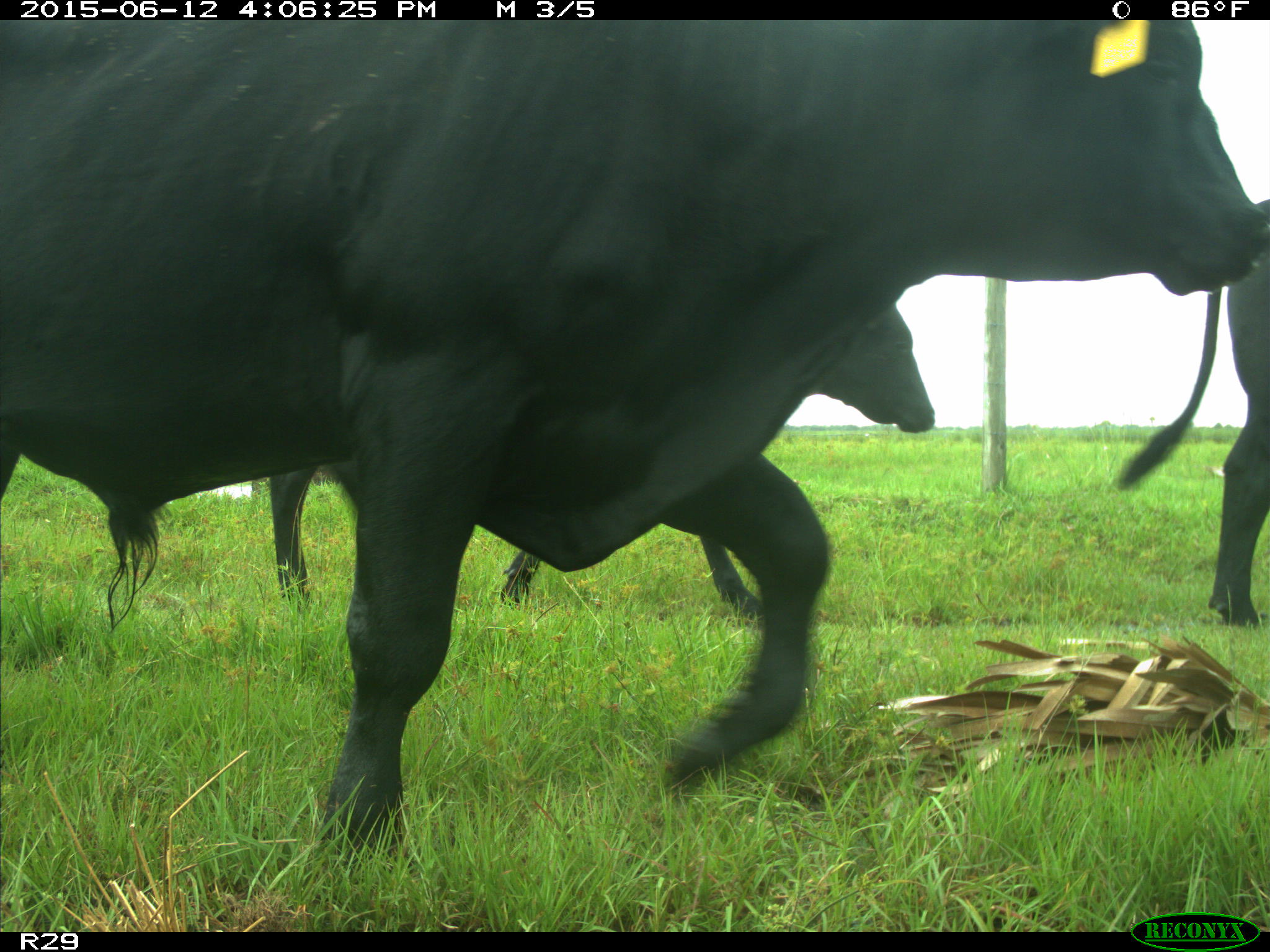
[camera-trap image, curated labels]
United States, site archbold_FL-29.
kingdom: Animalia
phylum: Chordata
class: Mammalia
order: Artiodactyla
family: Bovidae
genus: Bos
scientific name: Bos taurus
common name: domestic cow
Bos taurus (domestic cow).